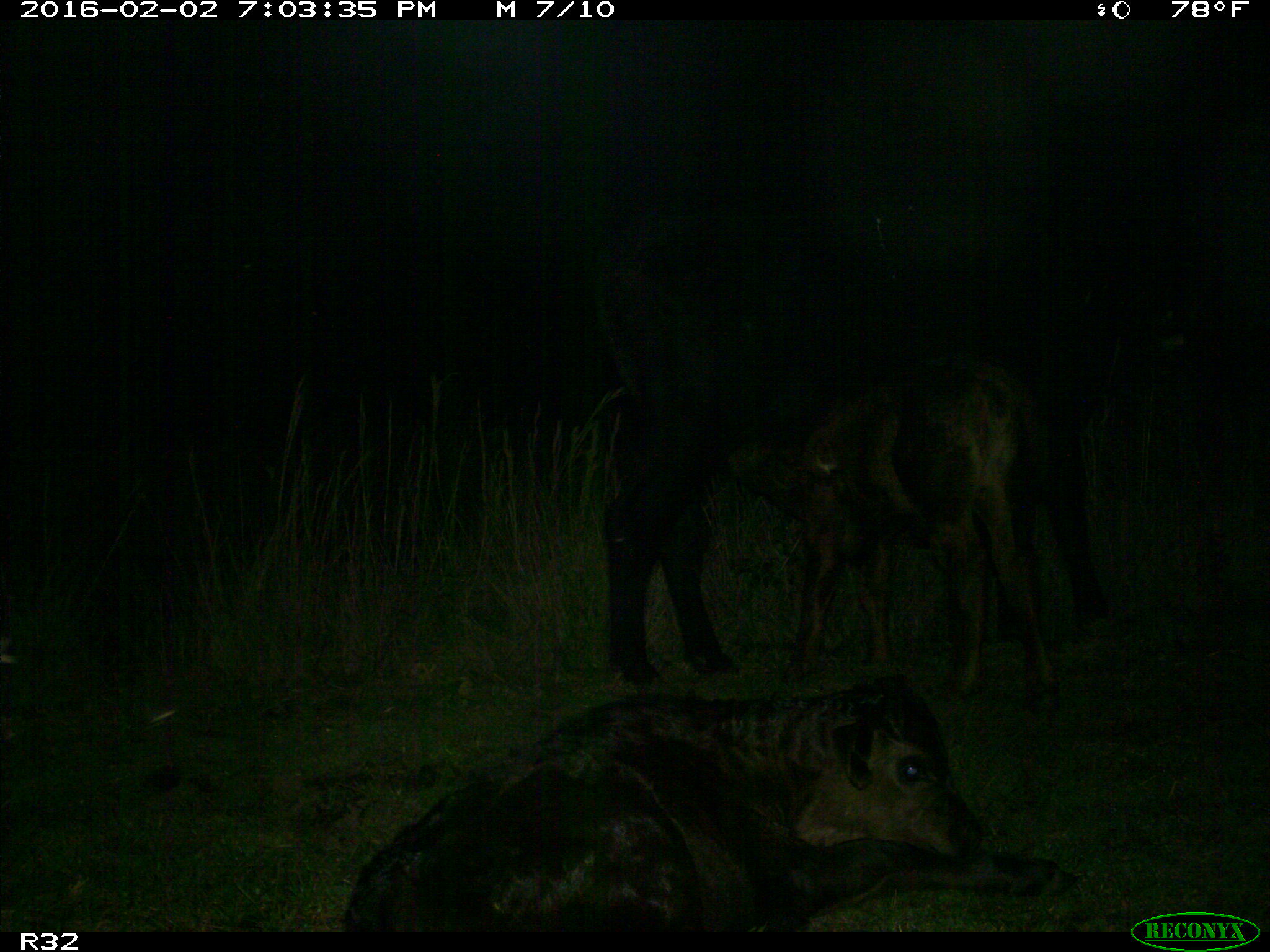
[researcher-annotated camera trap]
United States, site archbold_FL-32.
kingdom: Animalia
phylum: Chordata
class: Mammalia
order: Artiodactyla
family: Bovidae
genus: Bos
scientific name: Bos taurus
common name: domestic cow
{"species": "Bos taurus (domestic cow)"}